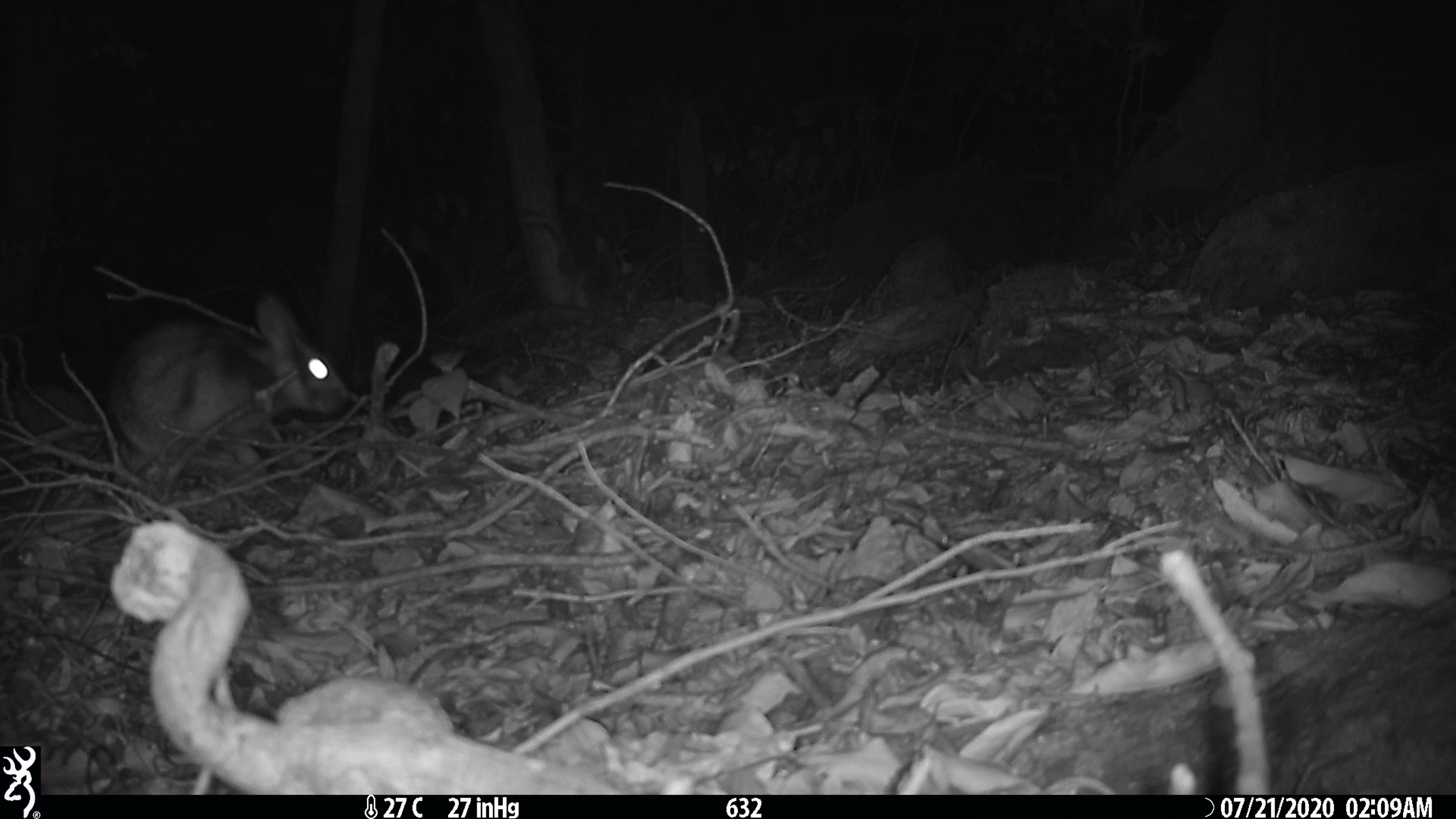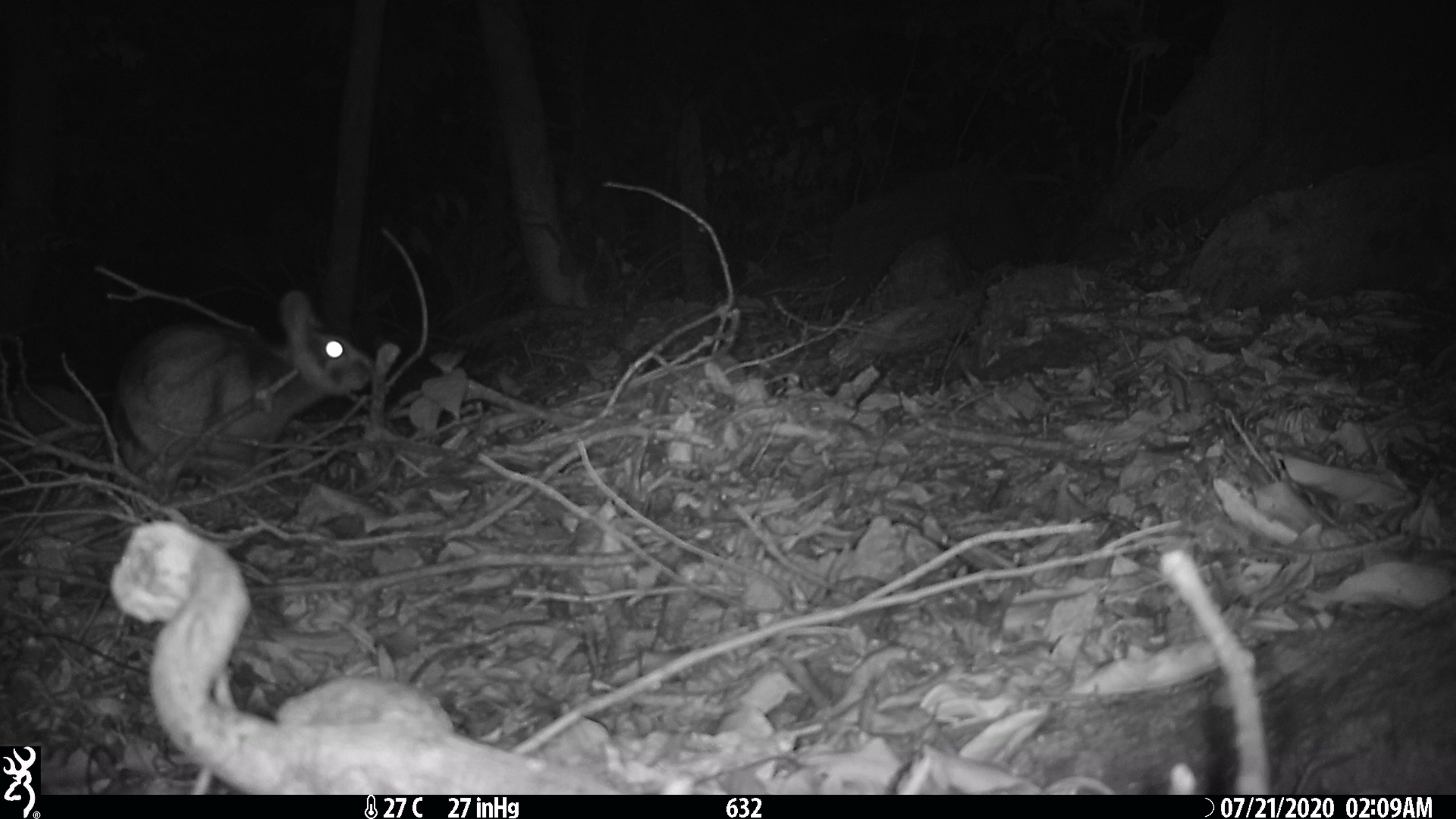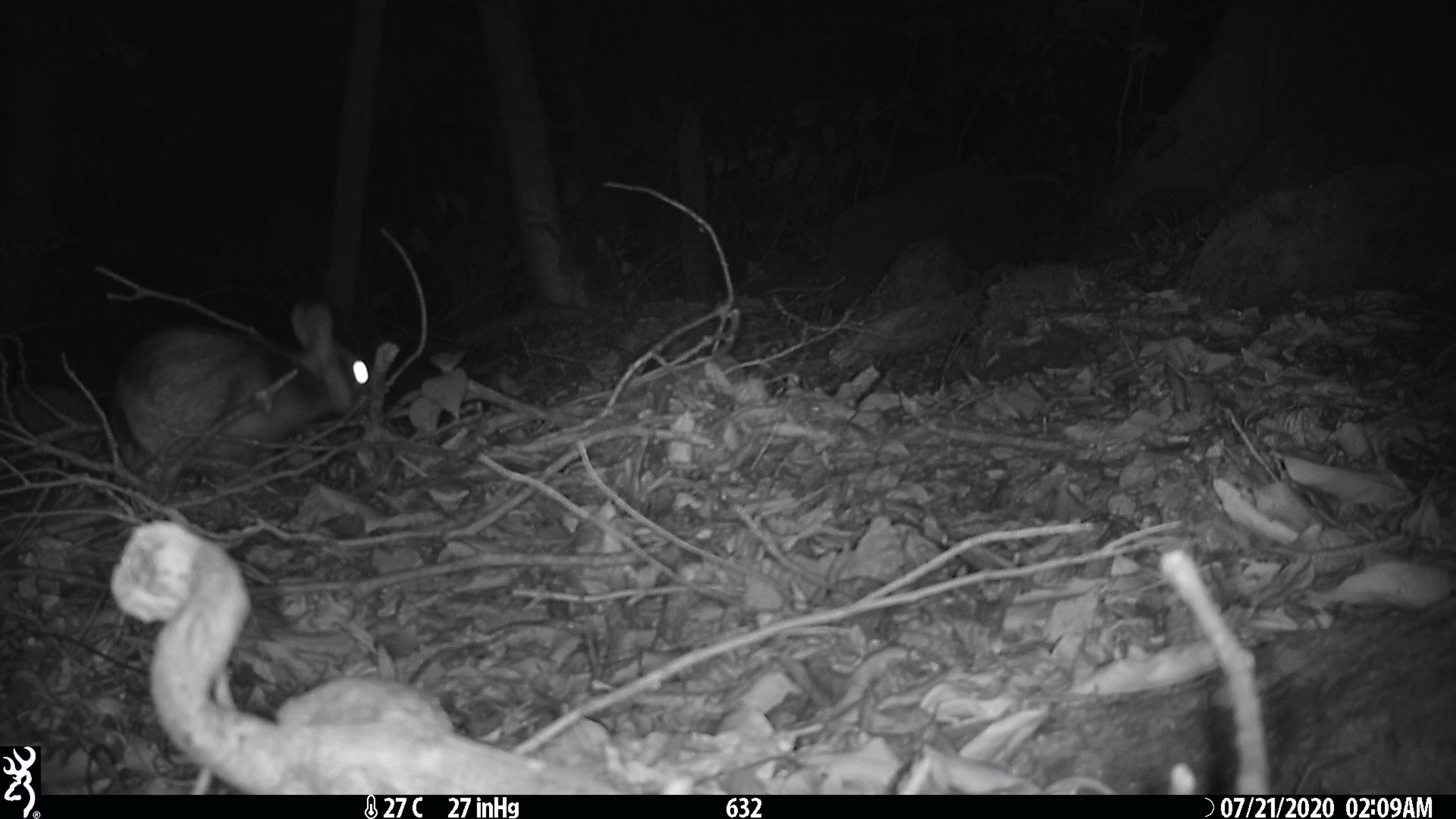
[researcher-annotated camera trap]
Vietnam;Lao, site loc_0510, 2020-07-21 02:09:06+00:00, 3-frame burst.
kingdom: Animalia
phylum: Chordata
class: Mammalia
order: Lagomorpha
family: Leporidae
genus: Nesolagus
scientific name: Nesolagus timminsi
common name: annamite striped rabbit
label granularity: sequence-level